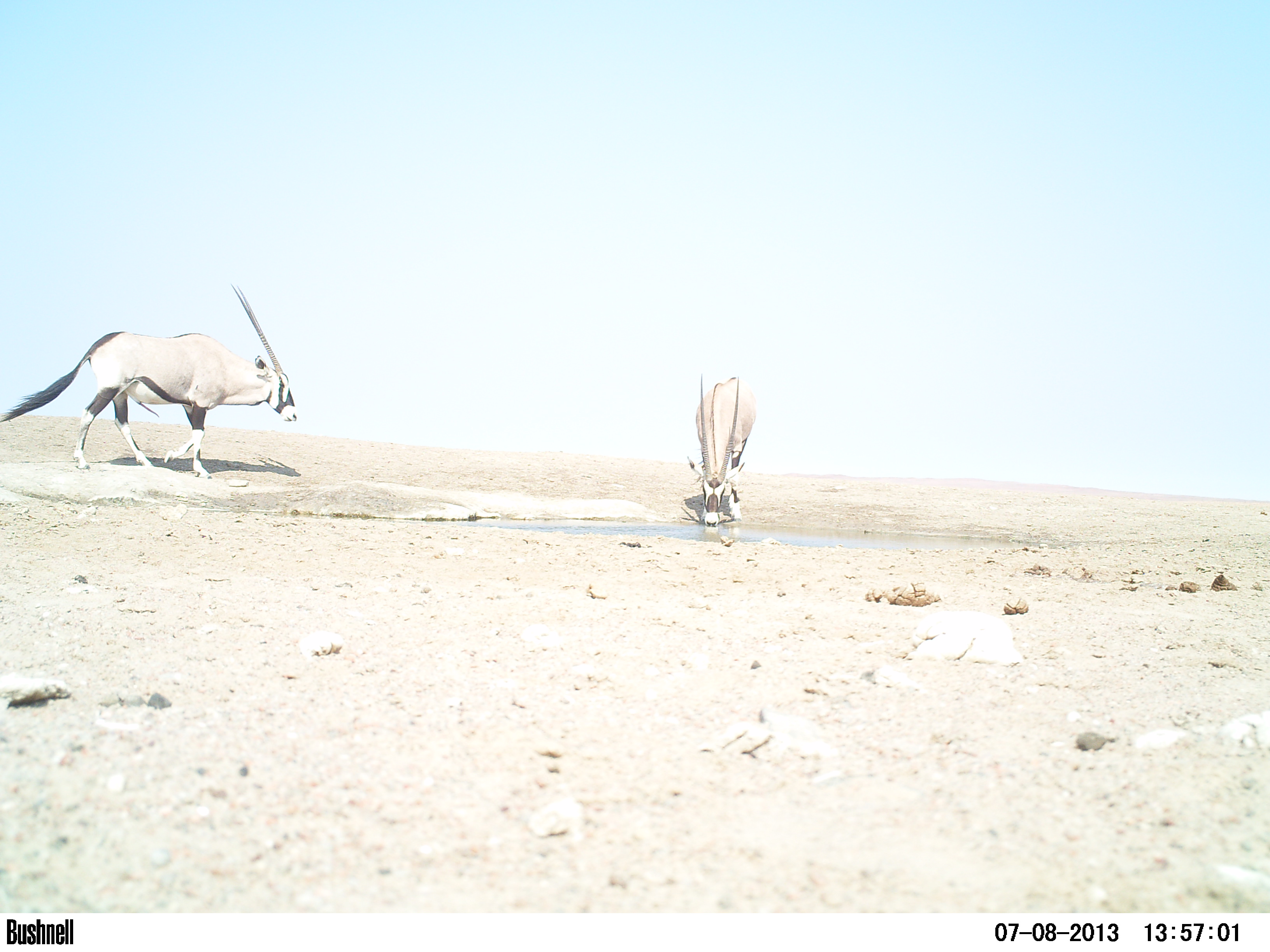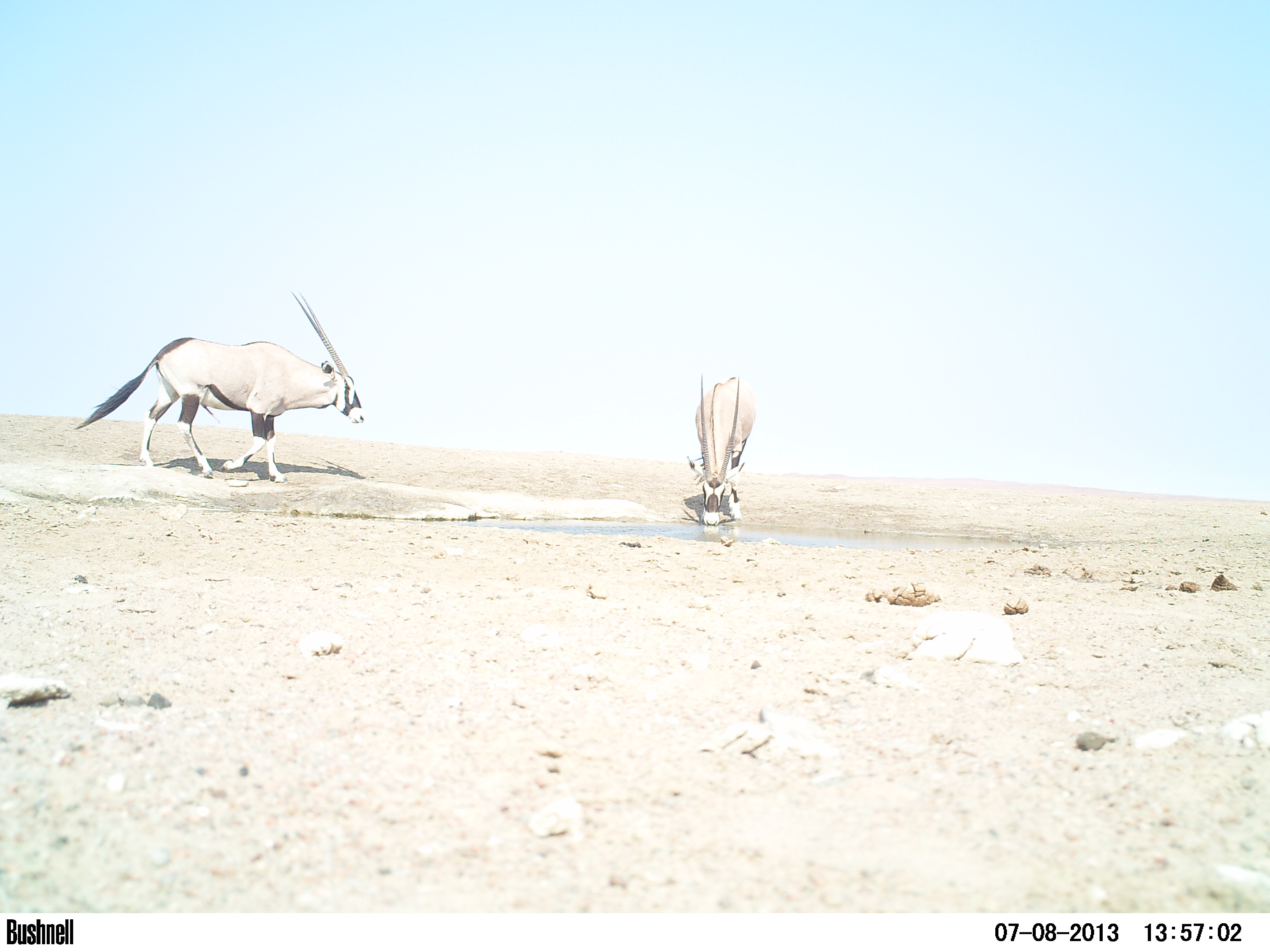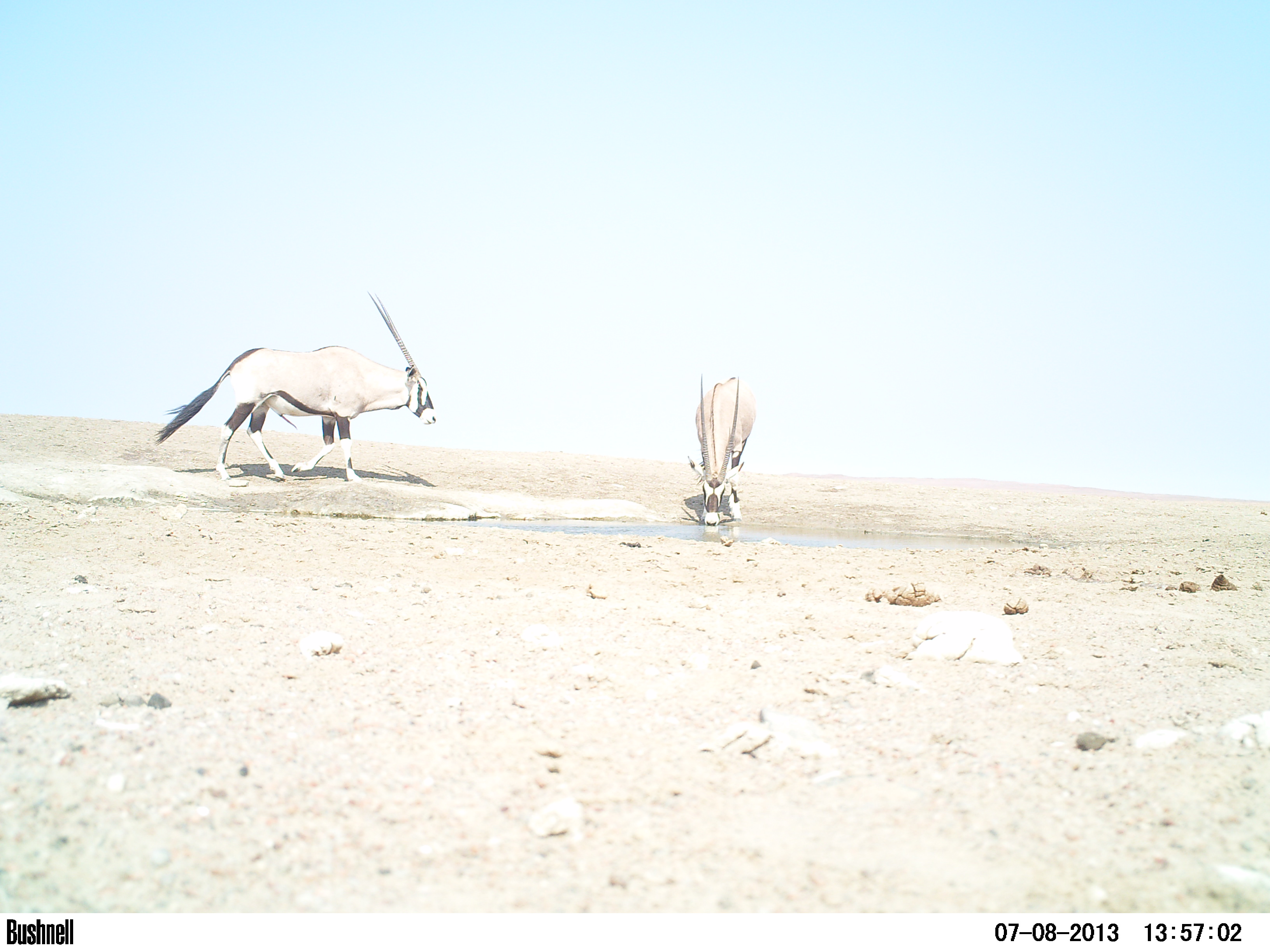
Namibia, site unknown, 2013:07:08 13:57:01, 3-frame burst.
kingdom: Animalia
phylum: Chordata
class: Mammalia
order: Artiodactyla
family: Bovidae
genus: Oryx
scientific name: Oryx gazella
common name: gemsbok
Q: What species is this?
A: Oryx gazella (gemsbok).